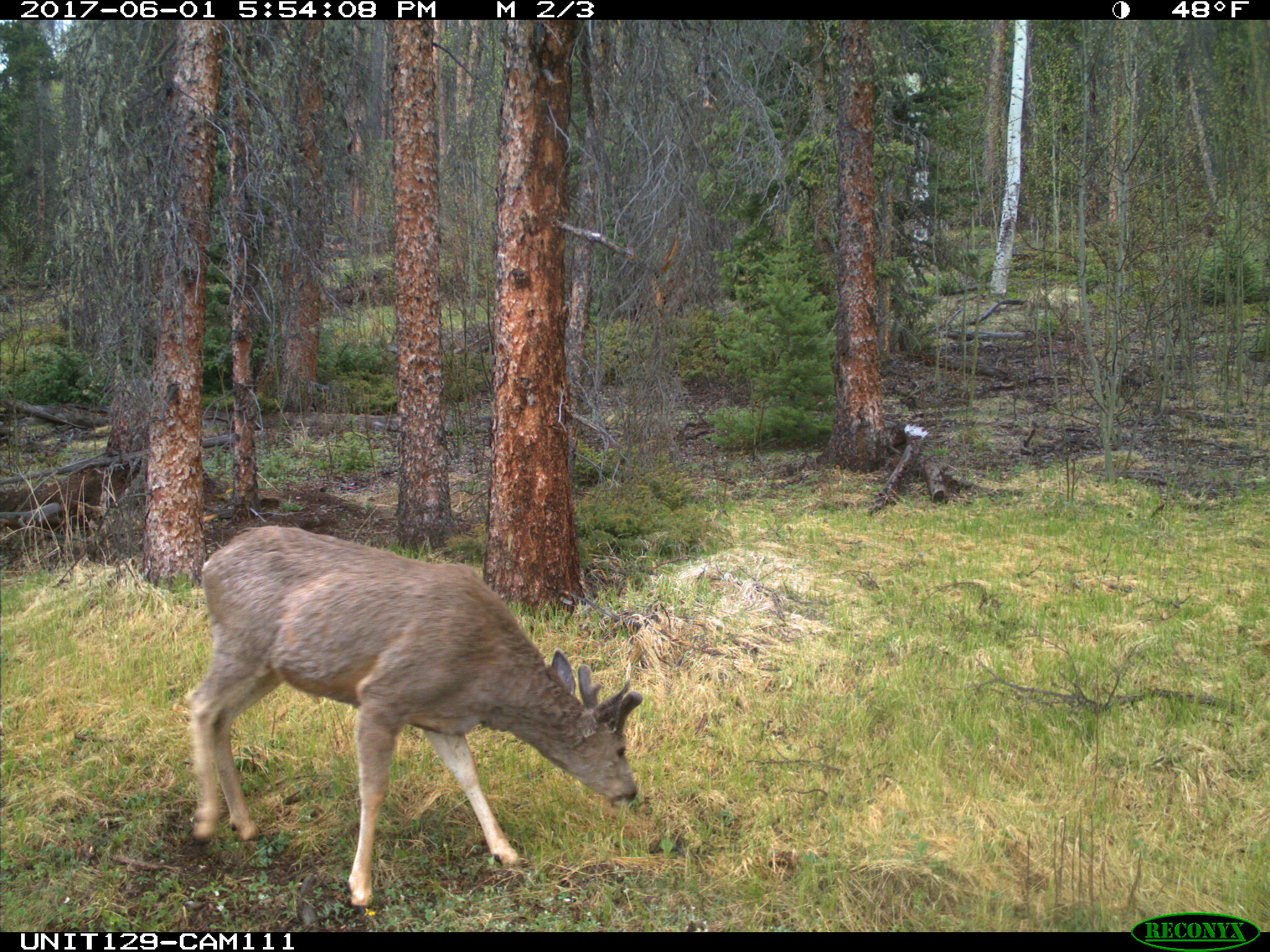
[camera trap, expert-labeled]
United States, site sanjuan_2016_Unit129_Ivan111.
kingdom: Animalia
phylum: Chordata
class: Mammalia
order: Artiodactyla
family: Cervidae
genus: Odocoileus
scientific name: Odocoileus hemionus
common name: mule deer